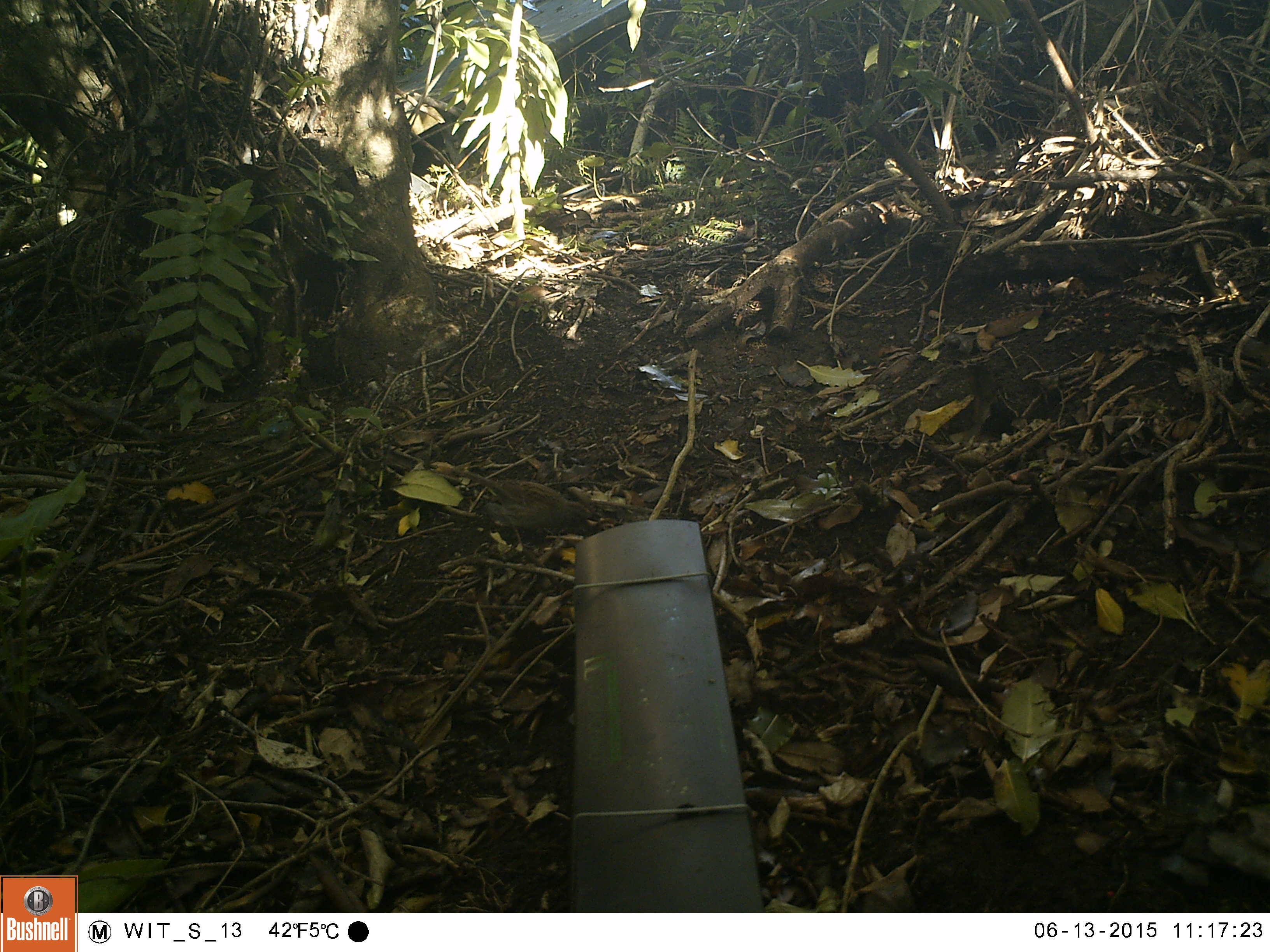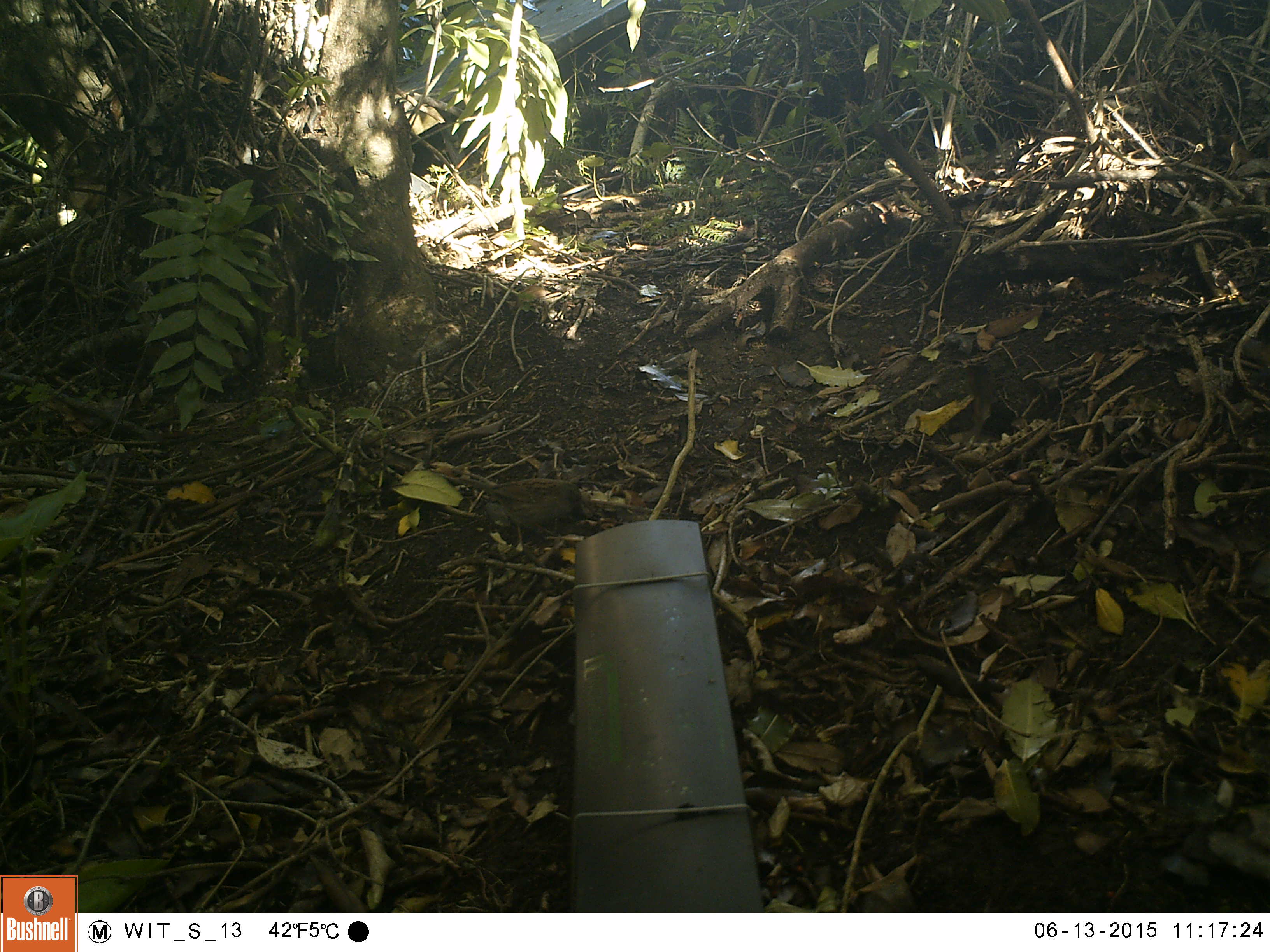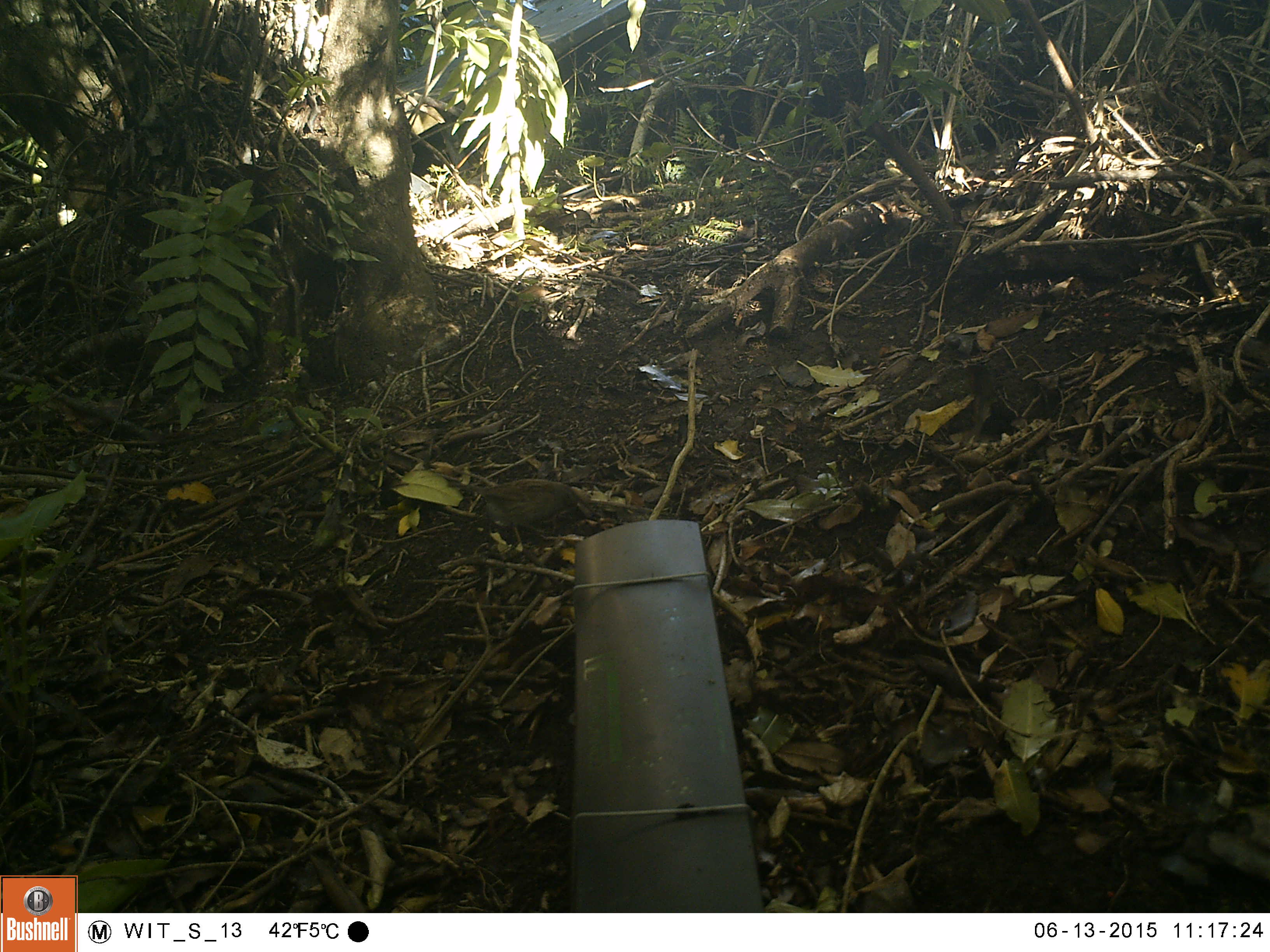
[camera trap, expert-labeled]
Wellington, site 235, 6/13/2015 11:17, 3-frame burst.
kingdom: Animalia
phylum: Chordata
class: Aves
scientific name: Aves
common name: bird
Bird (Aves).